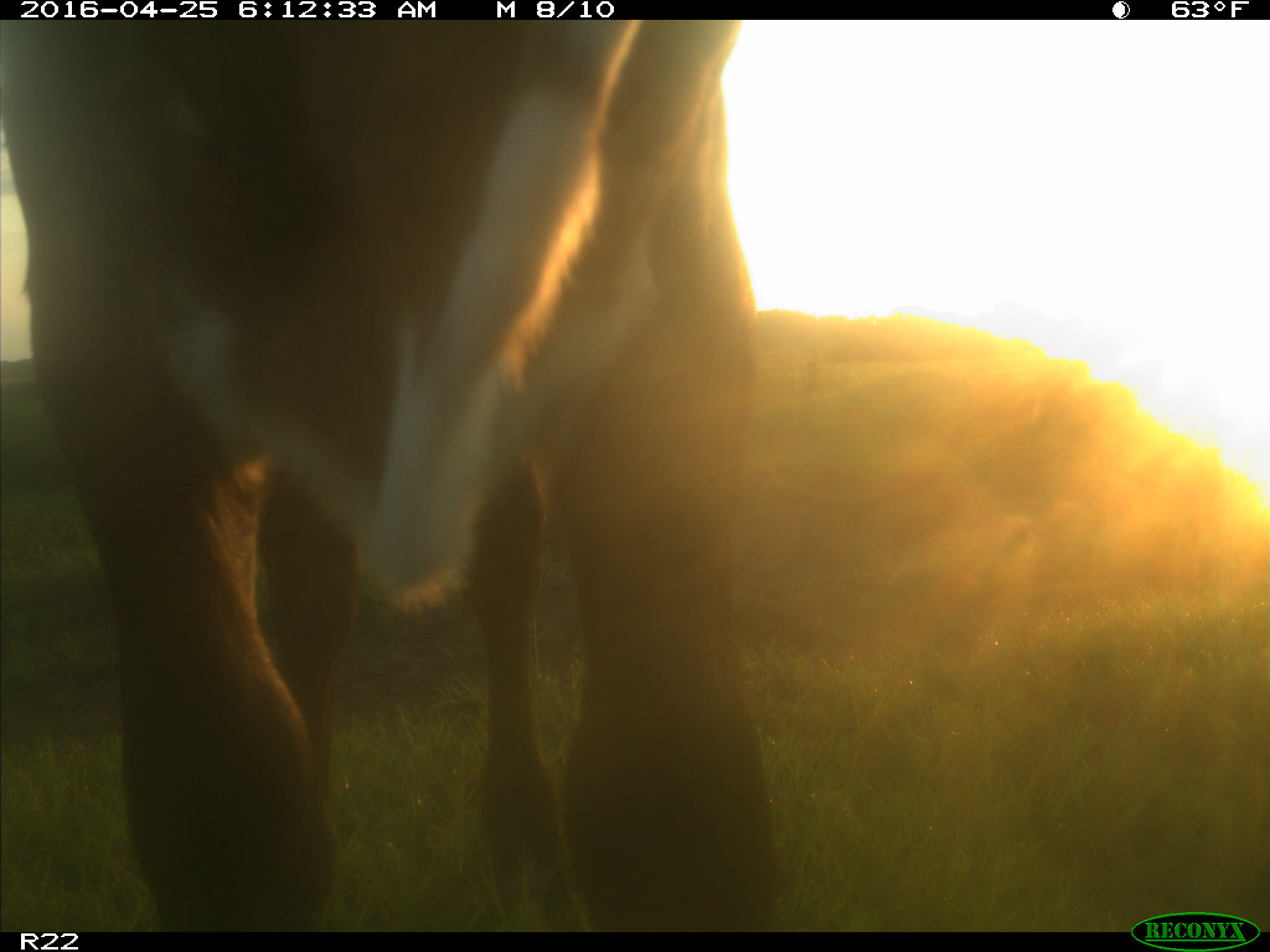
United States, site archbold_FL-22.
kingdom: Animalia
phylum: Chordata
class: Mammalia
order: Artiodactyla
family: Bovidae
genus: Bos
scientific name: Bos taurus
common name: domestic cow